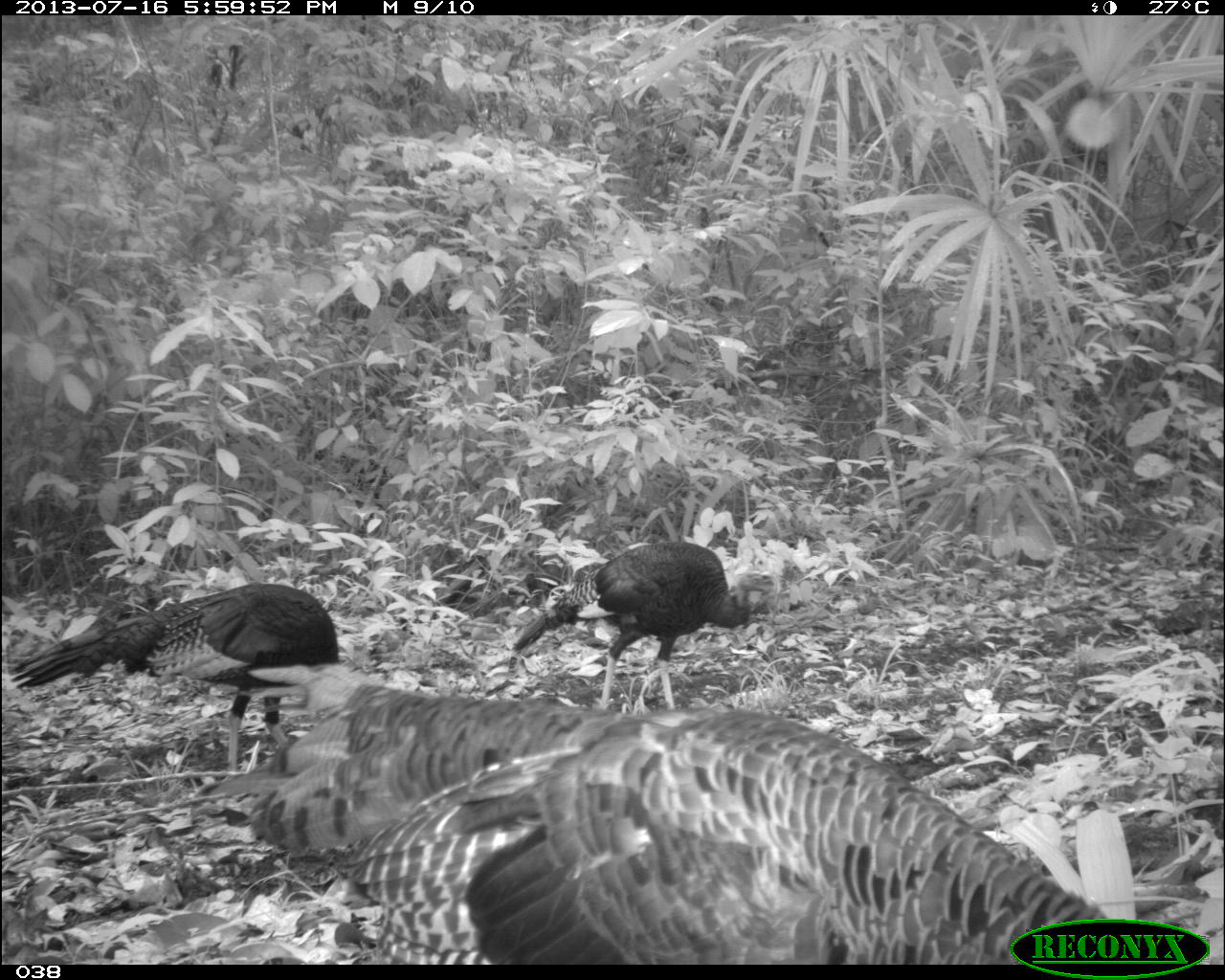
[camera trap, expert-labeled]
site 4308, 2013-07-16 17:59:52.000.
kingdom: Animalia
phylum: Chordata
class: Aves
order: Galliformes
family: Phasianidae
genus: Meleagris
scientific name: Meleagris ocellata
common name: ocellated turkey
Meleagris ocellata (ocellated turkey), count 4.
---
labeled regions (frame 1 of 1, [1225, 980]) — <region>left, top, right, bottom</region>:
meleagris ocellata: <region>193, 683, 1109, 962</region>; <region>10, 583, 341, 776</region>; <region>511, 541, 782, 711</region>